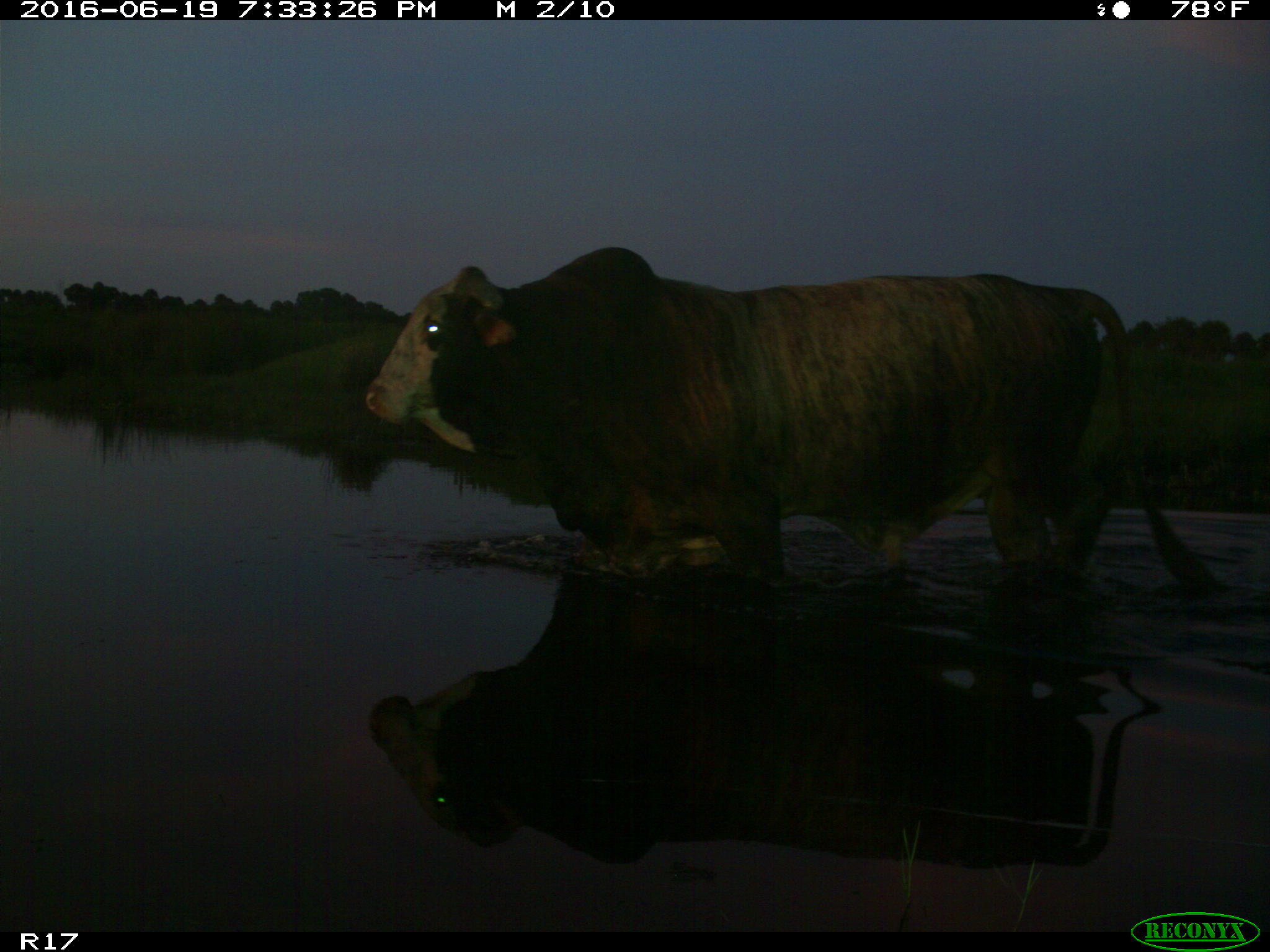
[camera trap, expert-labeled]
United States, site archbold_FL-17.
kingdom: Animalia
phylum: Chordata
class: Mammalia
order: Artiodactyla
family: Bovidae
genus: Bos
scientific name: Bos taurus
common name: domestic cow